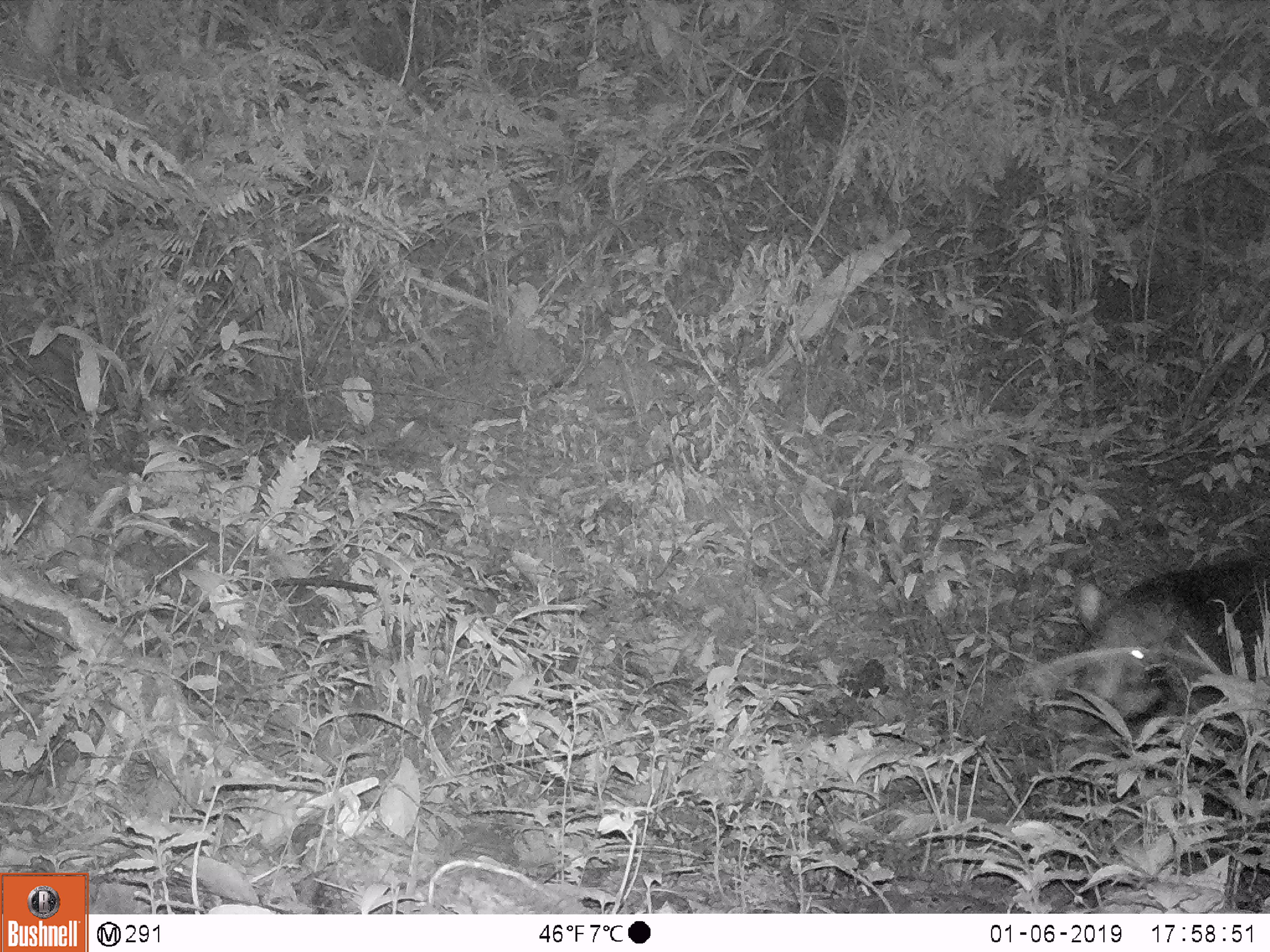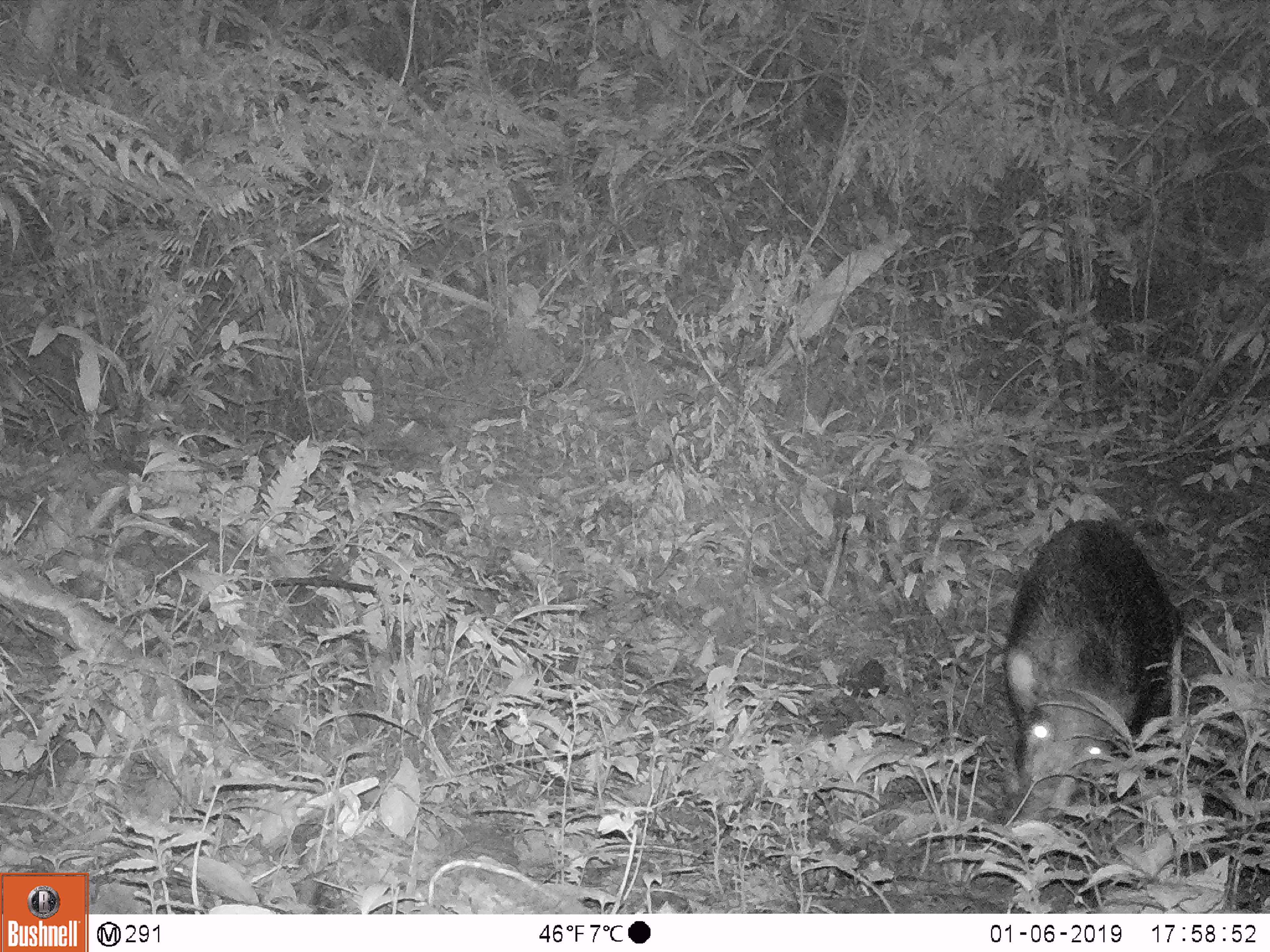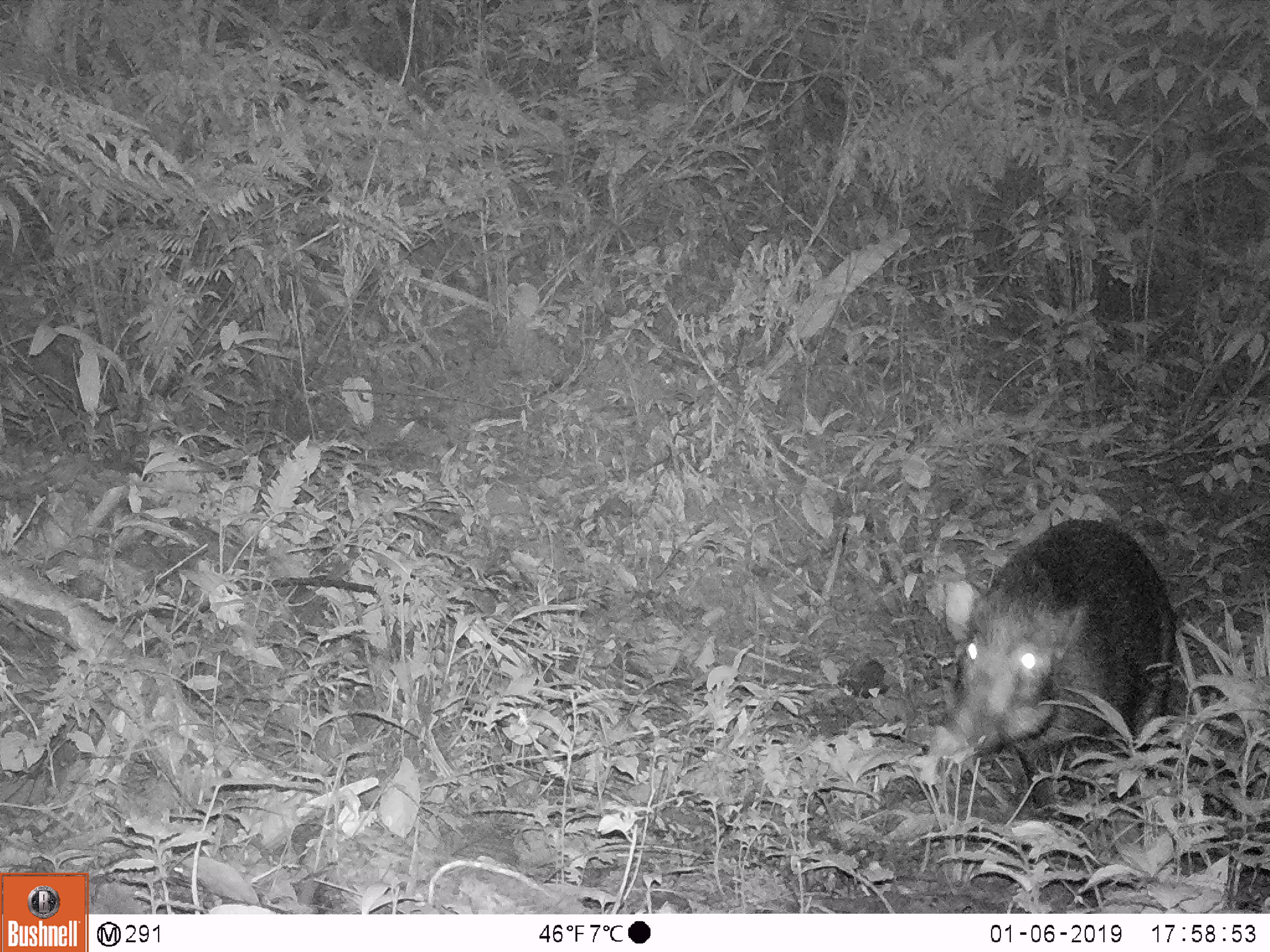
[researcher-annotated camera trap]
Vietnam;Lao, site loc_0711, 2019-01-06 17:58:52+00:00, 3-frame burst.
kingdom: Animalia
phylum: Chordata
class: Mammalia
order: Artiodactyla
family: Suidae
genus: Sus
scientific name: Sus scrofa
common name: eurasian wild pig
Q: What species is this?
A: Eurasian wild pig (Sus scrofa).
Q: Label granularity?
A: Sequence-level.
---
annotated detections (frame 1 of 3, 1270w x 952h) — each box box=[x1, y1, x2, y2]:
eurasian wild pig: box=[1065, 556, 1270, 736]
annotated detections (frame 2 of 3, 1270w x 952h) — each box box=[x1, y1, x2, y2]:
eurasian wild pig: box=[1002, 517, 1185, 829]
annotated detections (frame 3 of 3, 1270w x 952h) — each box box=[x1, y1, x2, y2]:
eurasian wild pig: box=[933, 518, 1179, 824]